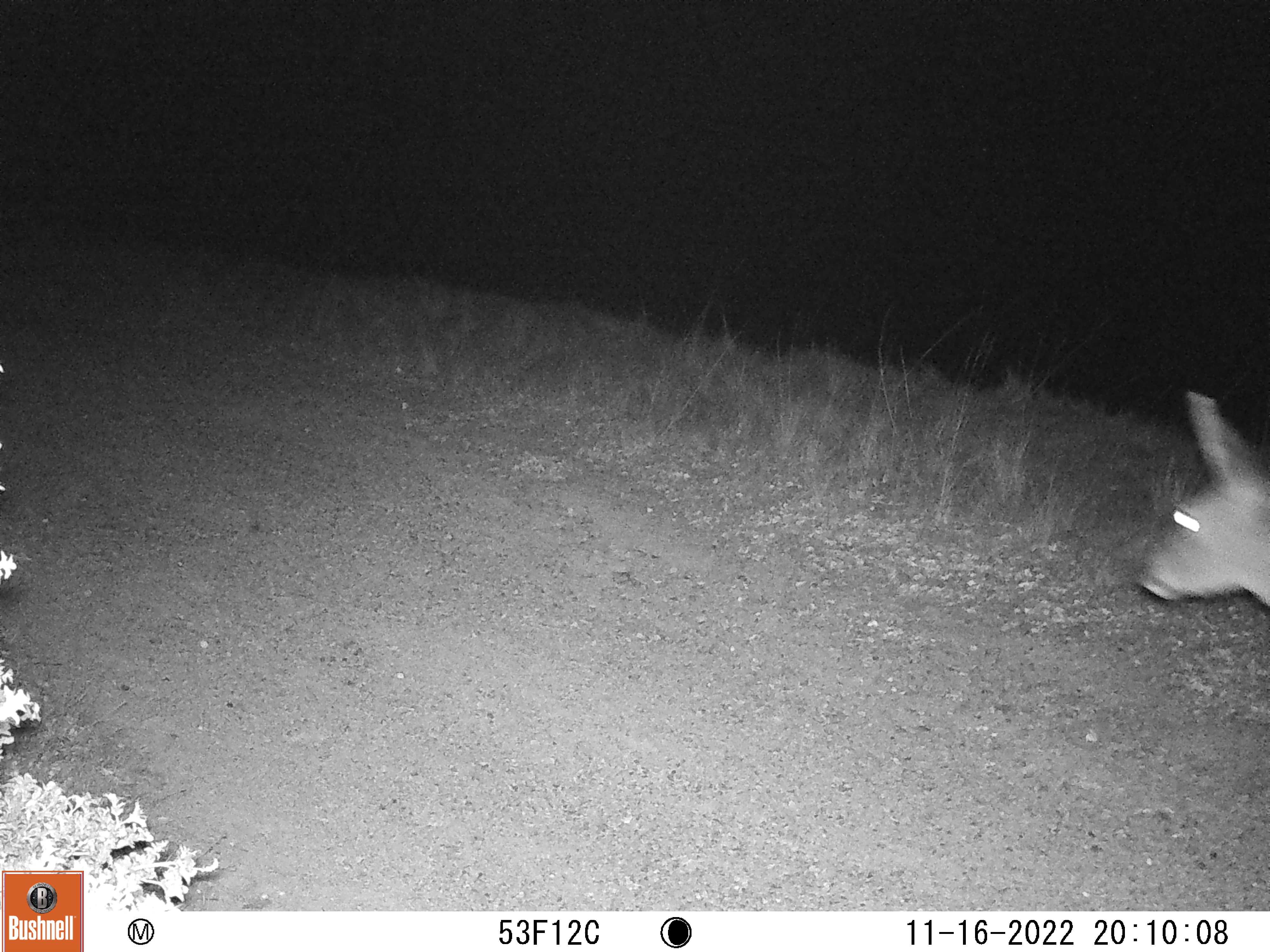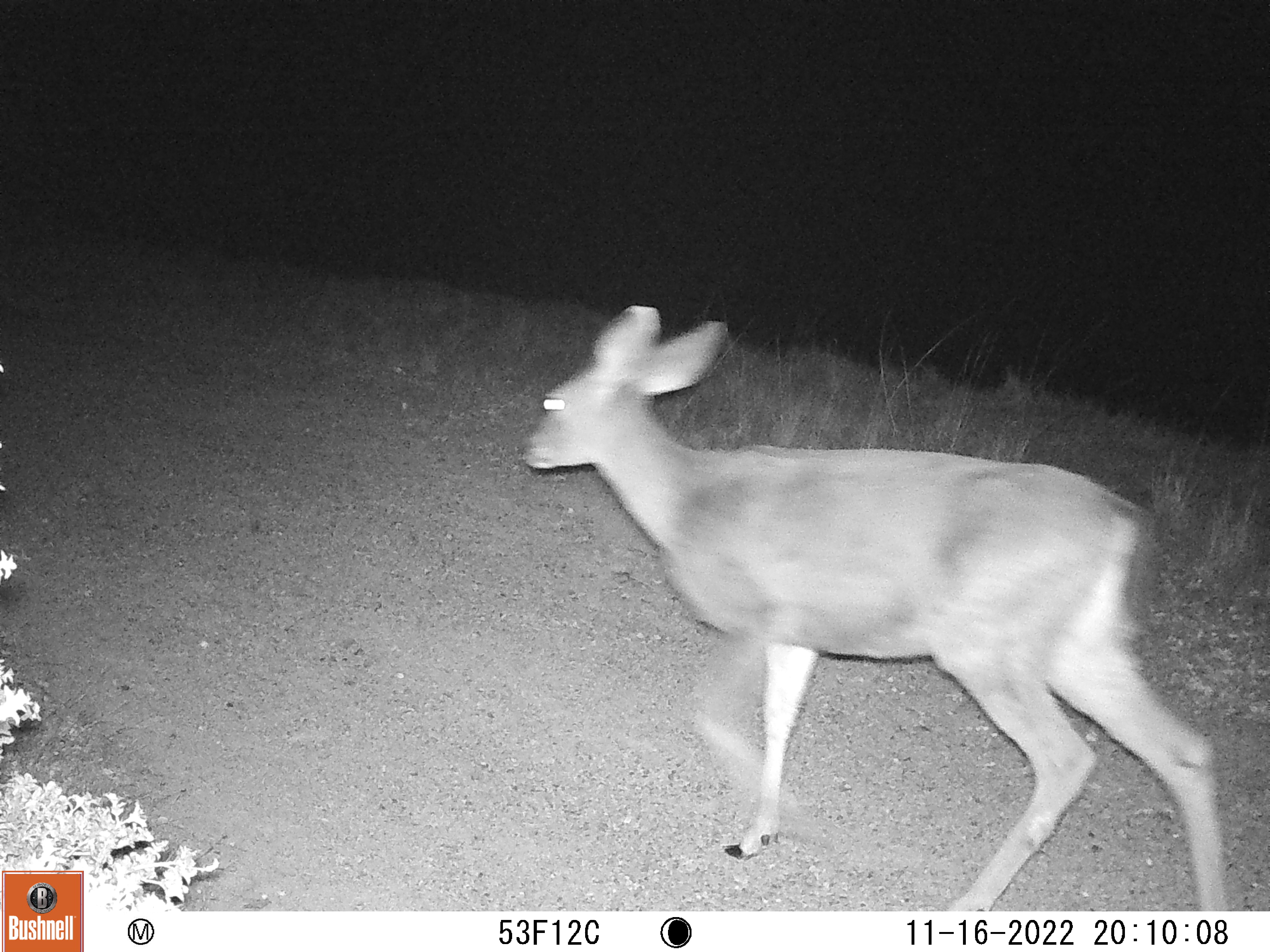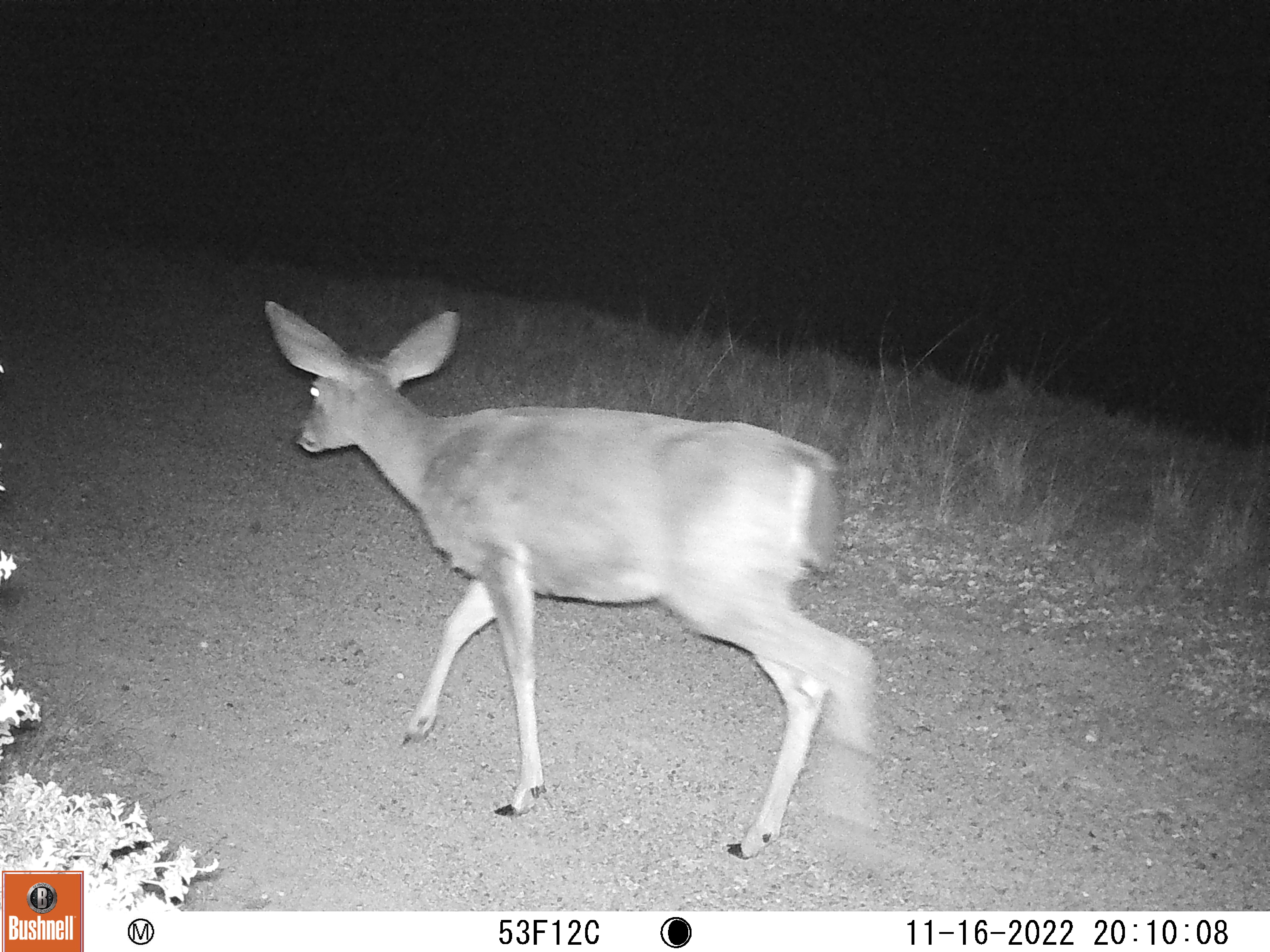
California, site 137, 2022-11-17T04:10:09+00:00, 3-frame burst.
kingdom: Animalia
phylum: Chordata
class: Mammalia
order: Artiodactyla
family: Cervidae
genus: Odocoileus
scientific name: Odocoileus hemionus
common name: mule deer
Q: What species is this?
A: Mule deer (Odocoileus hemionus).